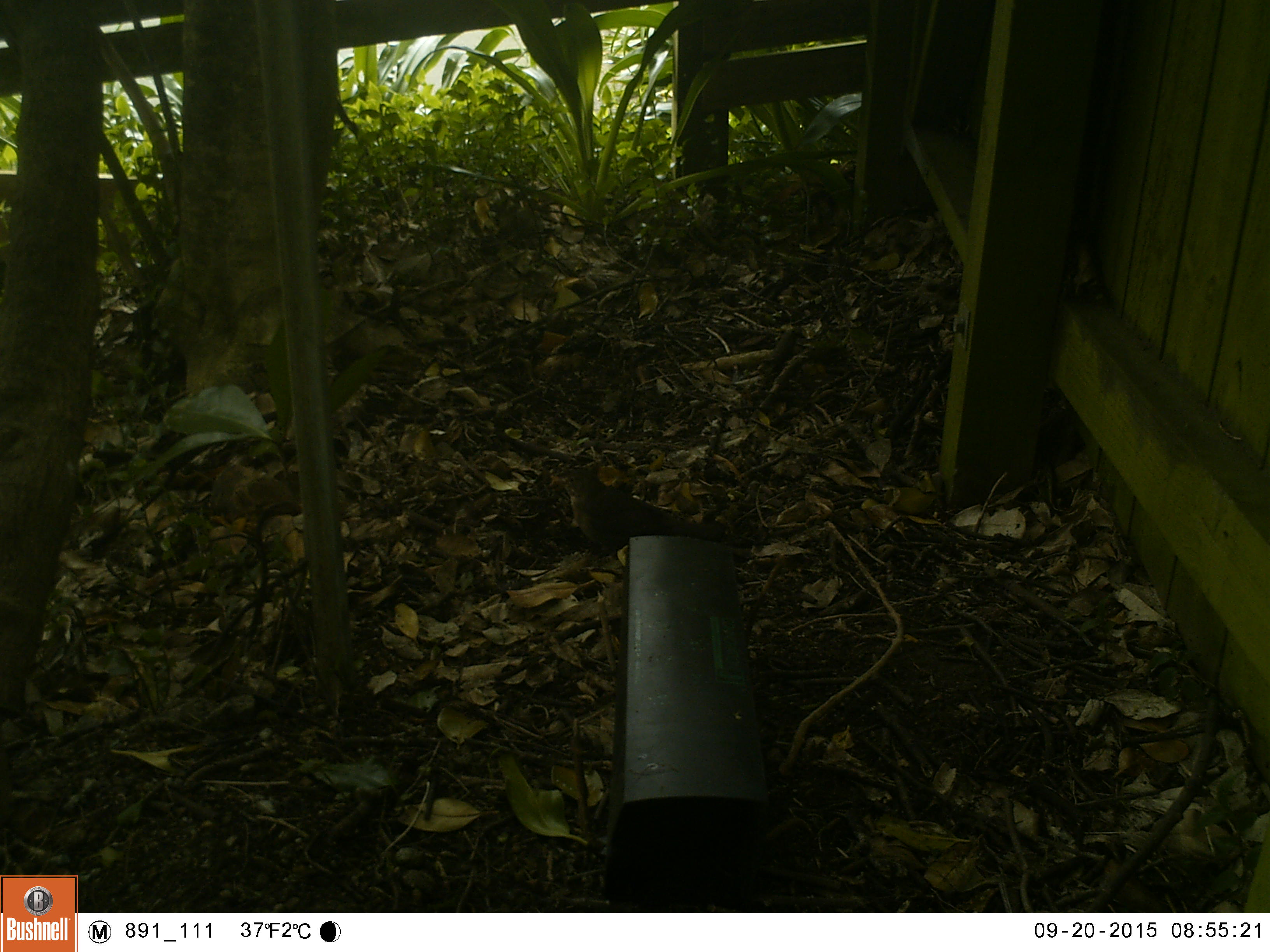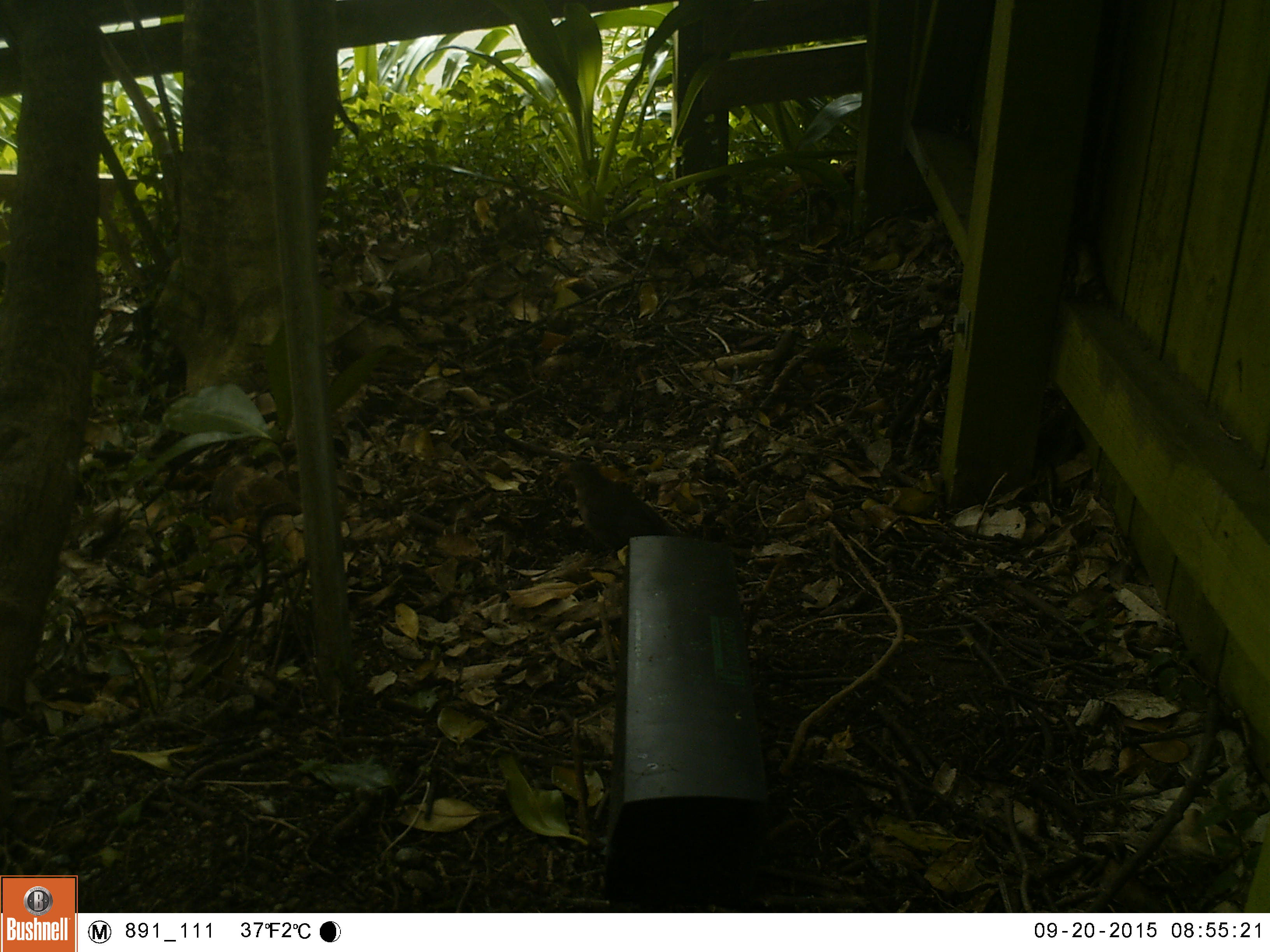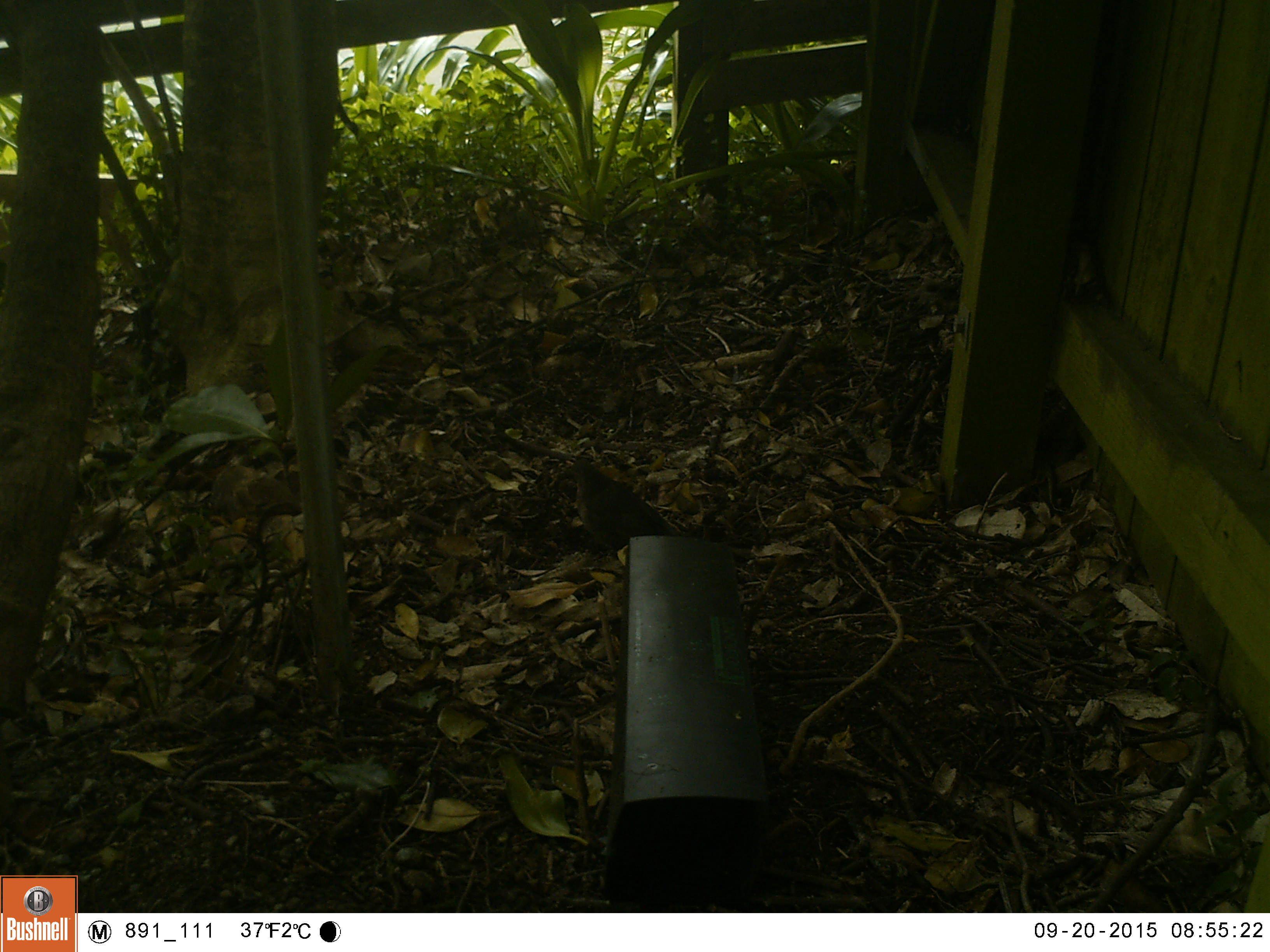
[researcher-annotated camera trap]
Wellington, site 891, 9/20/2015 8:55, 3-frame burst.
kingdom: Animalia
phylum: Chordata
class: Aves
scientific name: Aves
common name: bird